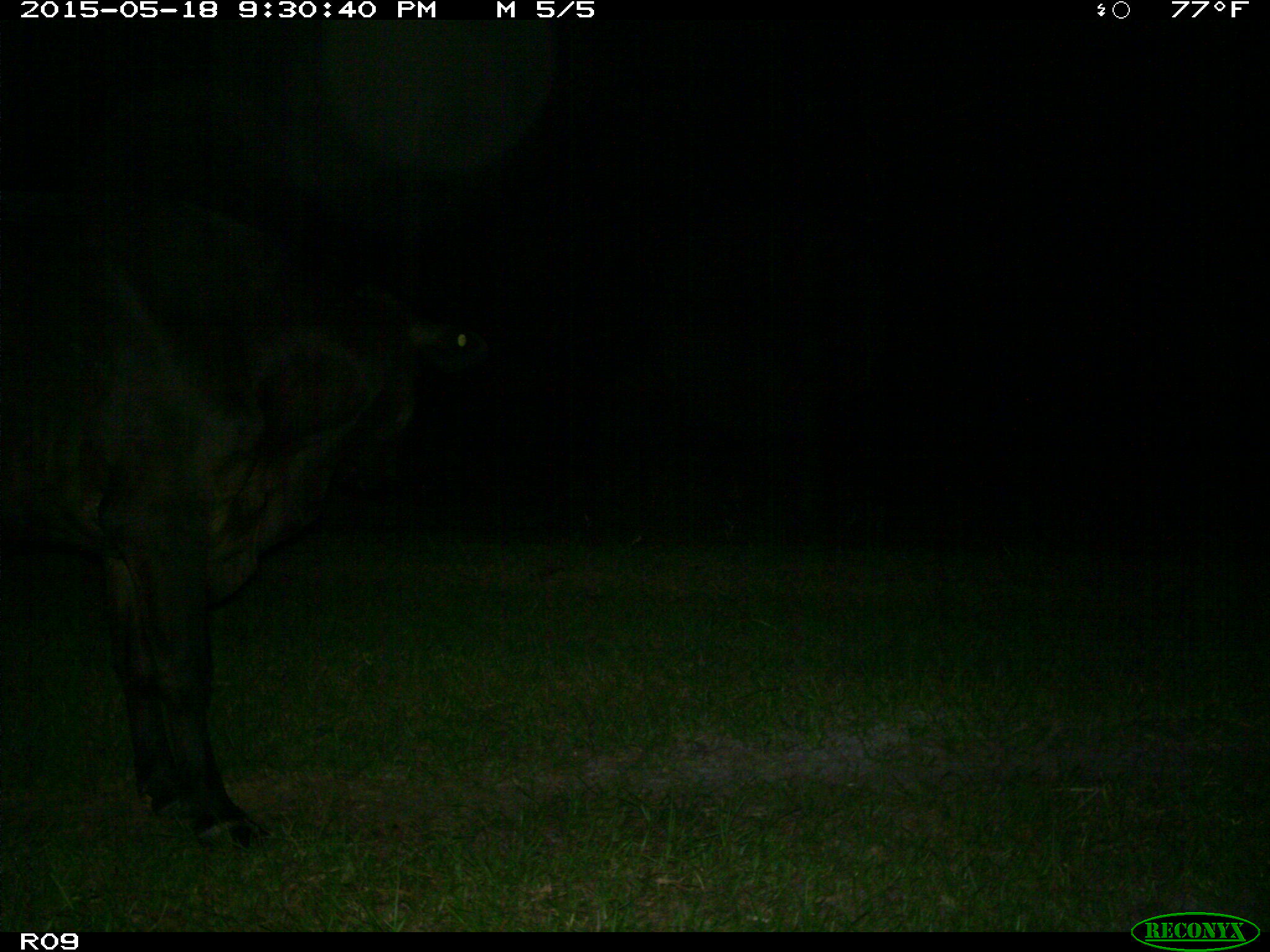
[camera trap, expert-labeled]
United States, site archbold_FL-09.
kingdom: Animalia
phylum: Chordata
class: Mammalia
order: Artiodactyla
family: Bovidae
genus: Bos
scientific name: Bos taurus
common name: domestic cow